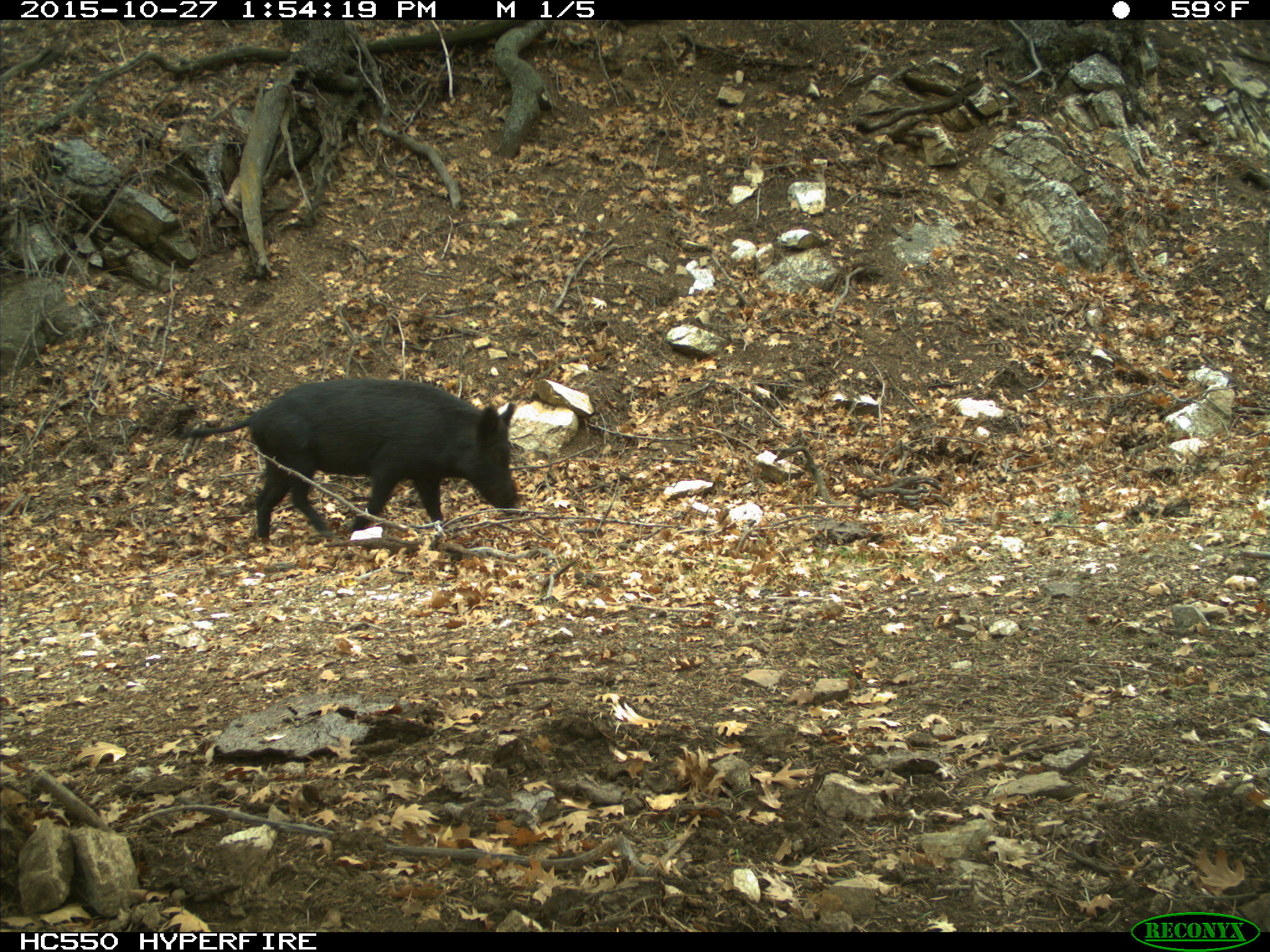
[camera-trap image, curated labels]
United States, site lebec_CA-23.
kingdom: Animalia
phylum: Chordata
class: Mammalia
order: Artiodactyla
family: Suidae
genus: Sus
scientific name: Sus scrofa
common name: wild boar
Sus scrofa (wild boar).